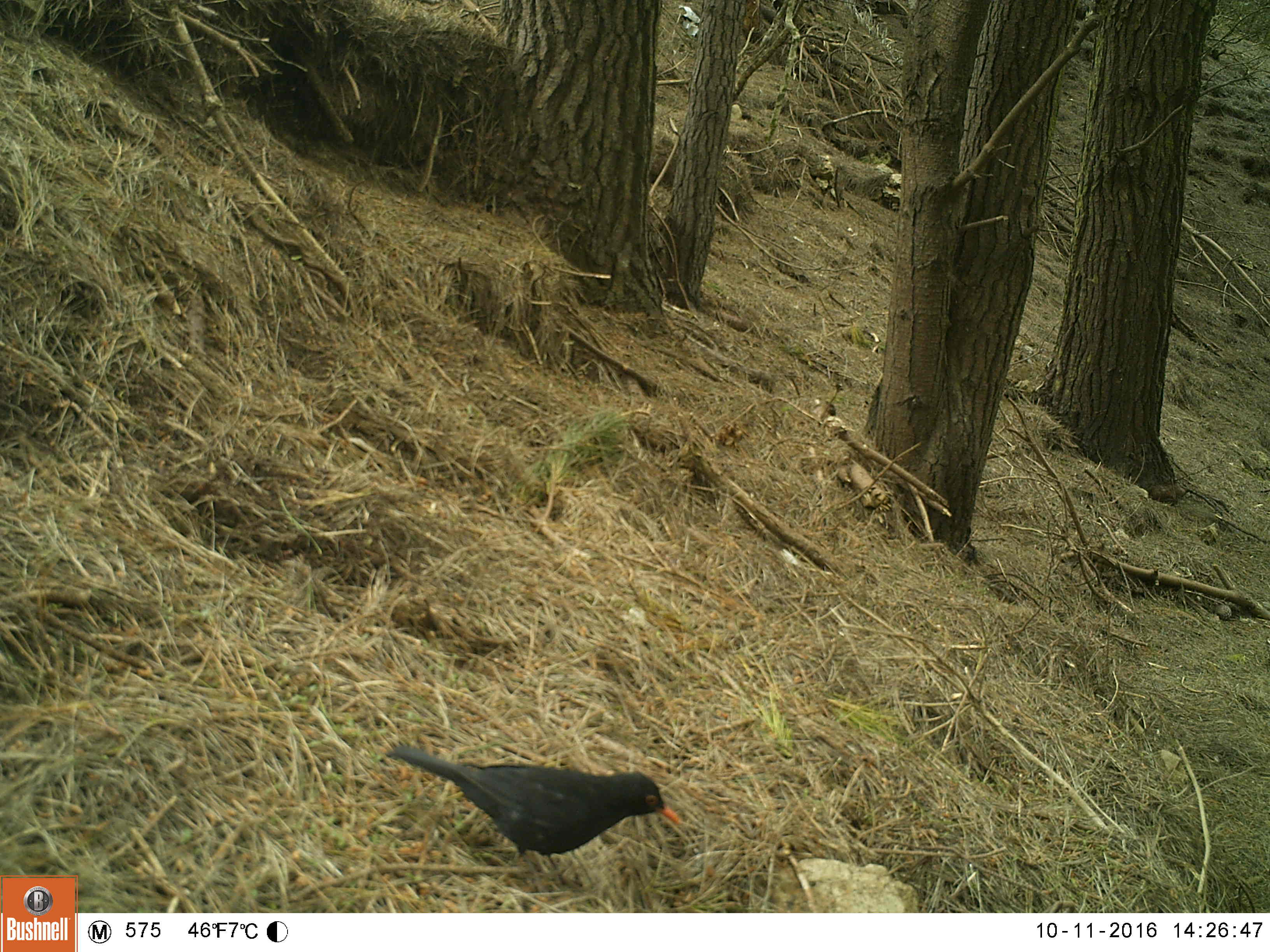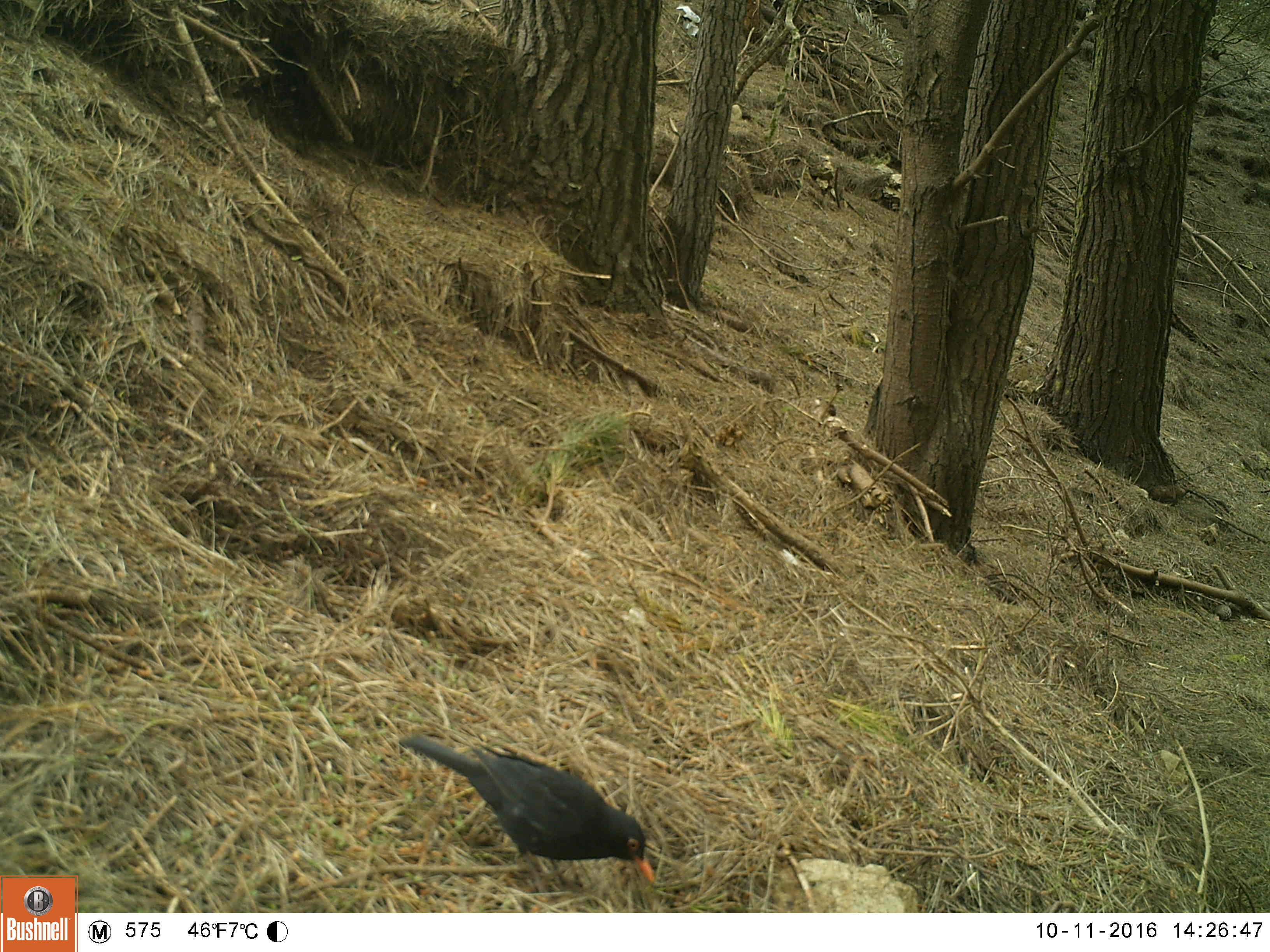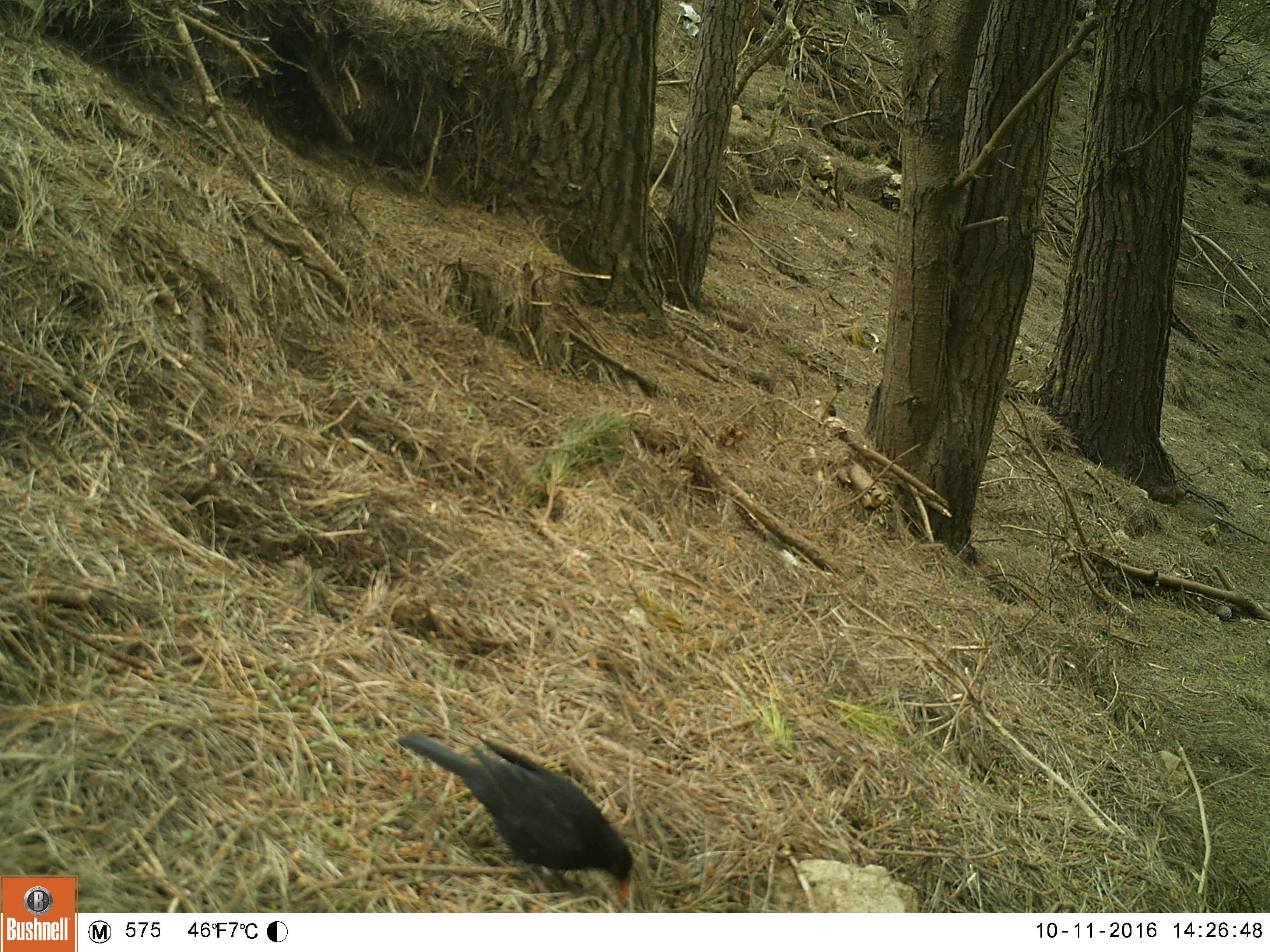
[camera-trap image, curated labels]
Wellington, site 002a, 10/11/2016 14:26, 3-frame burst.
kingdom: Animalia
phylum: Chordata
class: Aves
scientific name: Aves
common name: bird